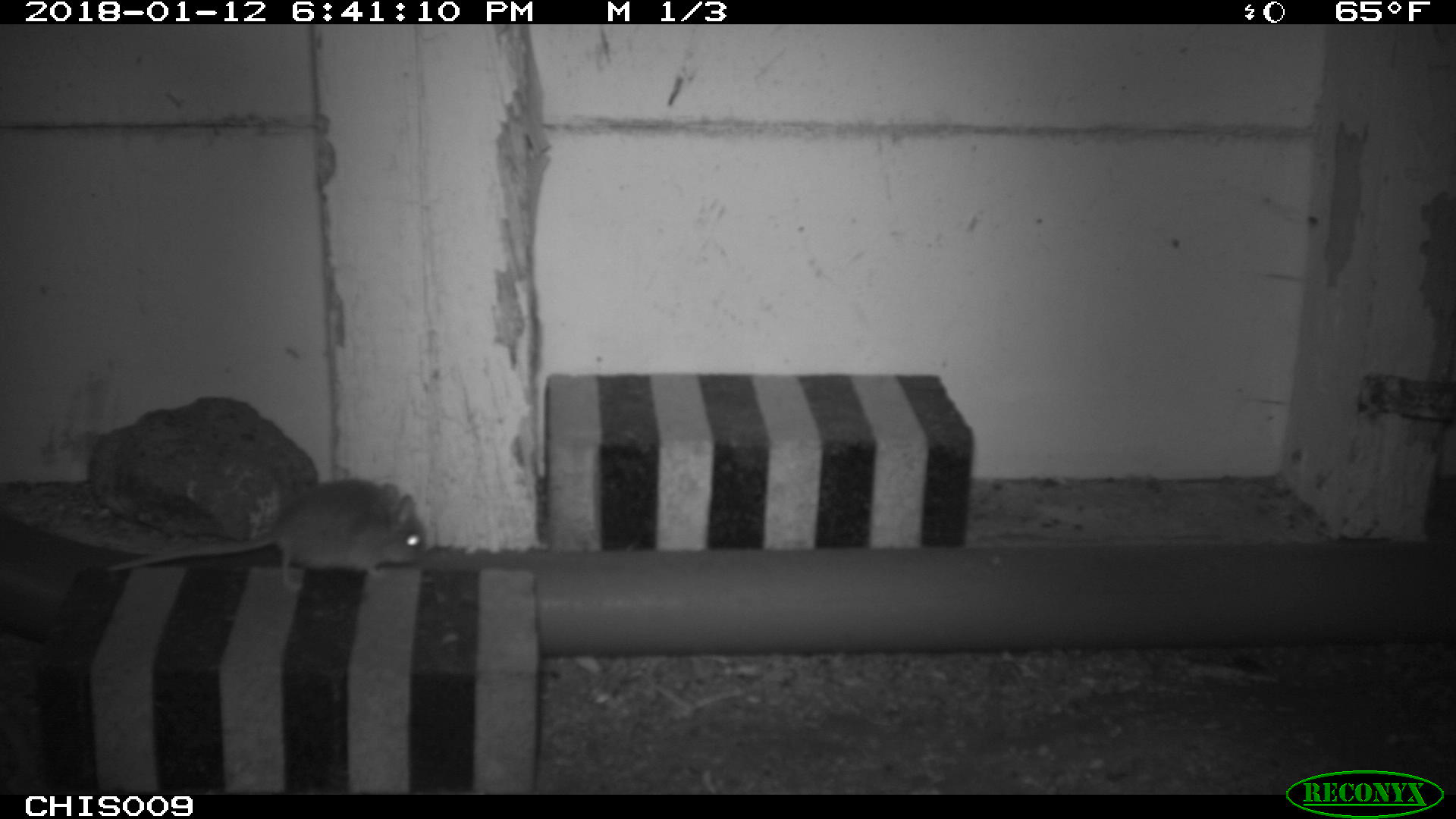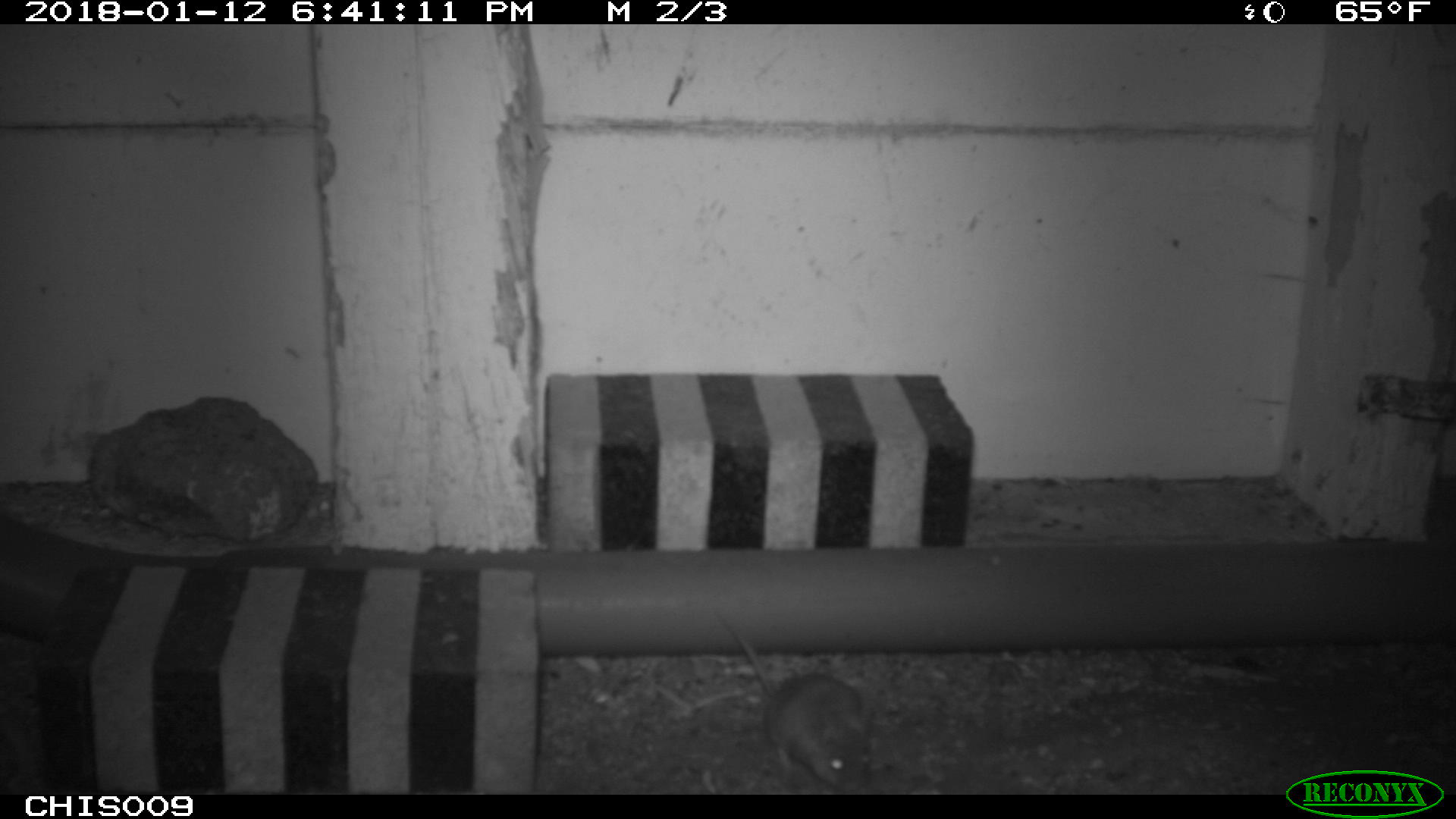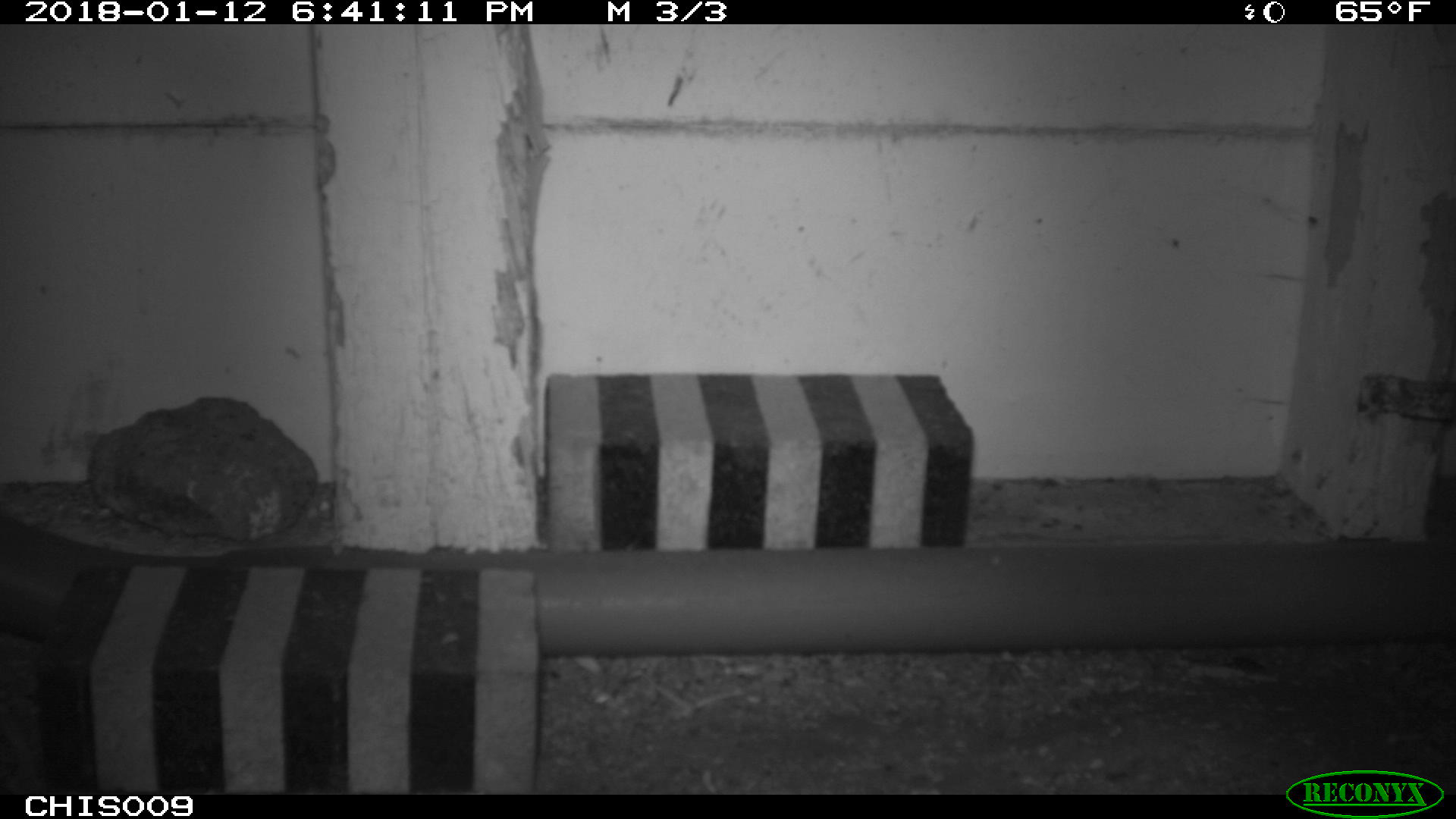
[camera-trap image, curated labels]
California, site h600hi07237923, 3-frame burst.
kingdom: Animalia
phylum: Chordata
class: Mammalia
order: Rodentia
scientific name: Rodentia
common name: rodent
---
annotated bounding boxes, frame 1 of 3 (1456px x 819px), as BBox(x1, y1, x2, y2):
rodent: BBox(102, 479, 423, 588)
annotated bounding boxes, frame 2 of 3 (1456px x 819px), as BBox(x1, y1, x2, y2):
rodent: BBox(720, 610, 875, 792)